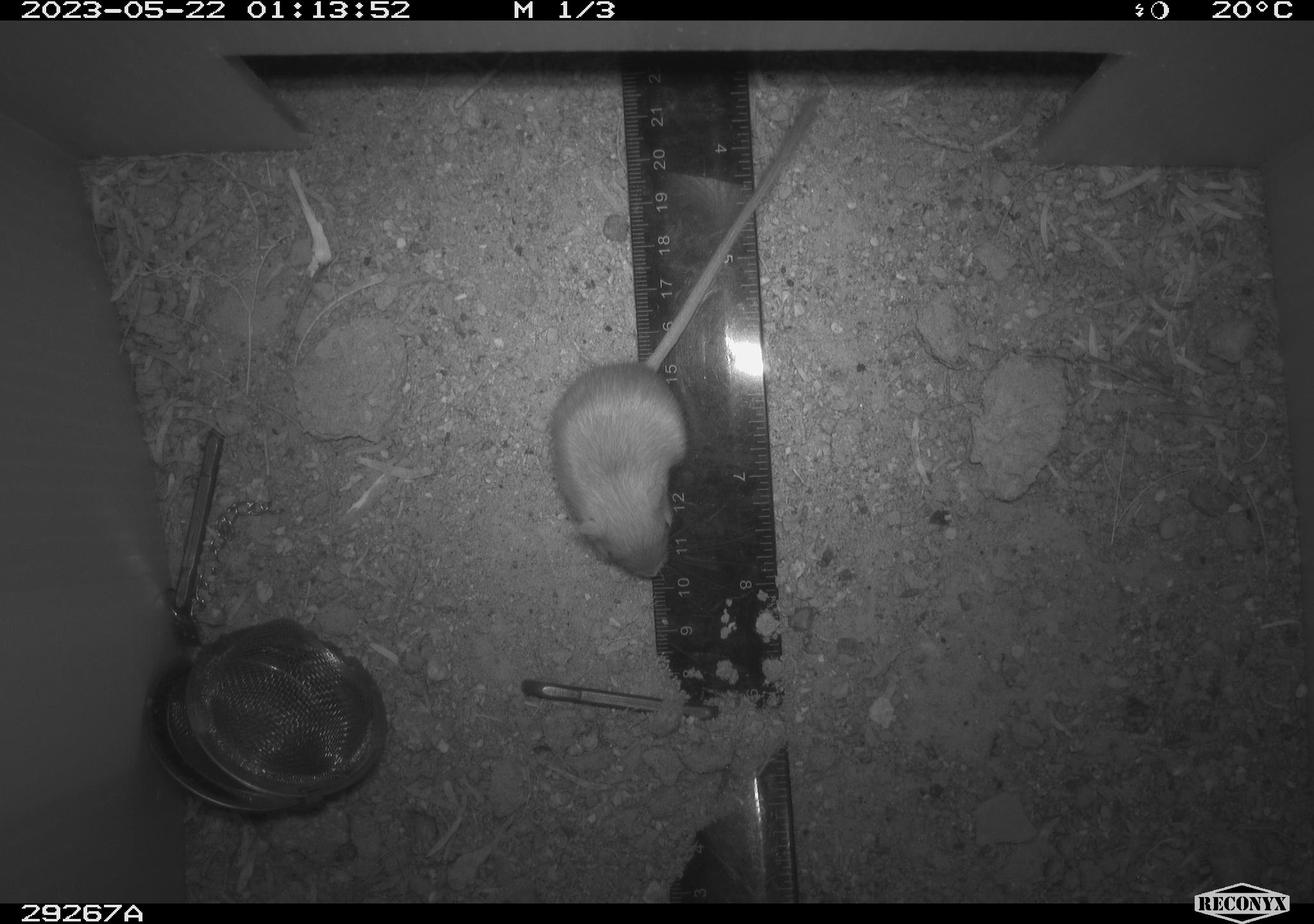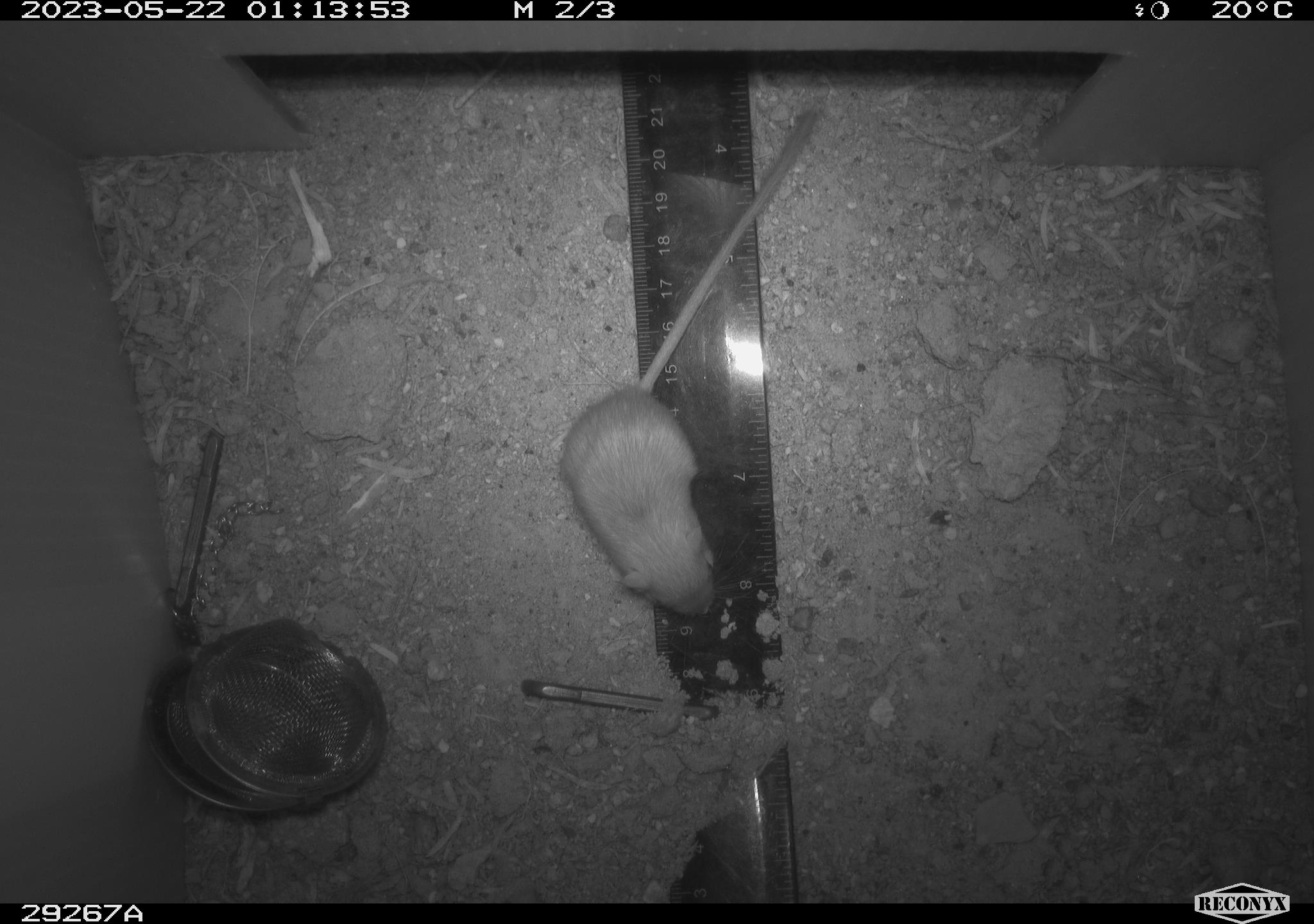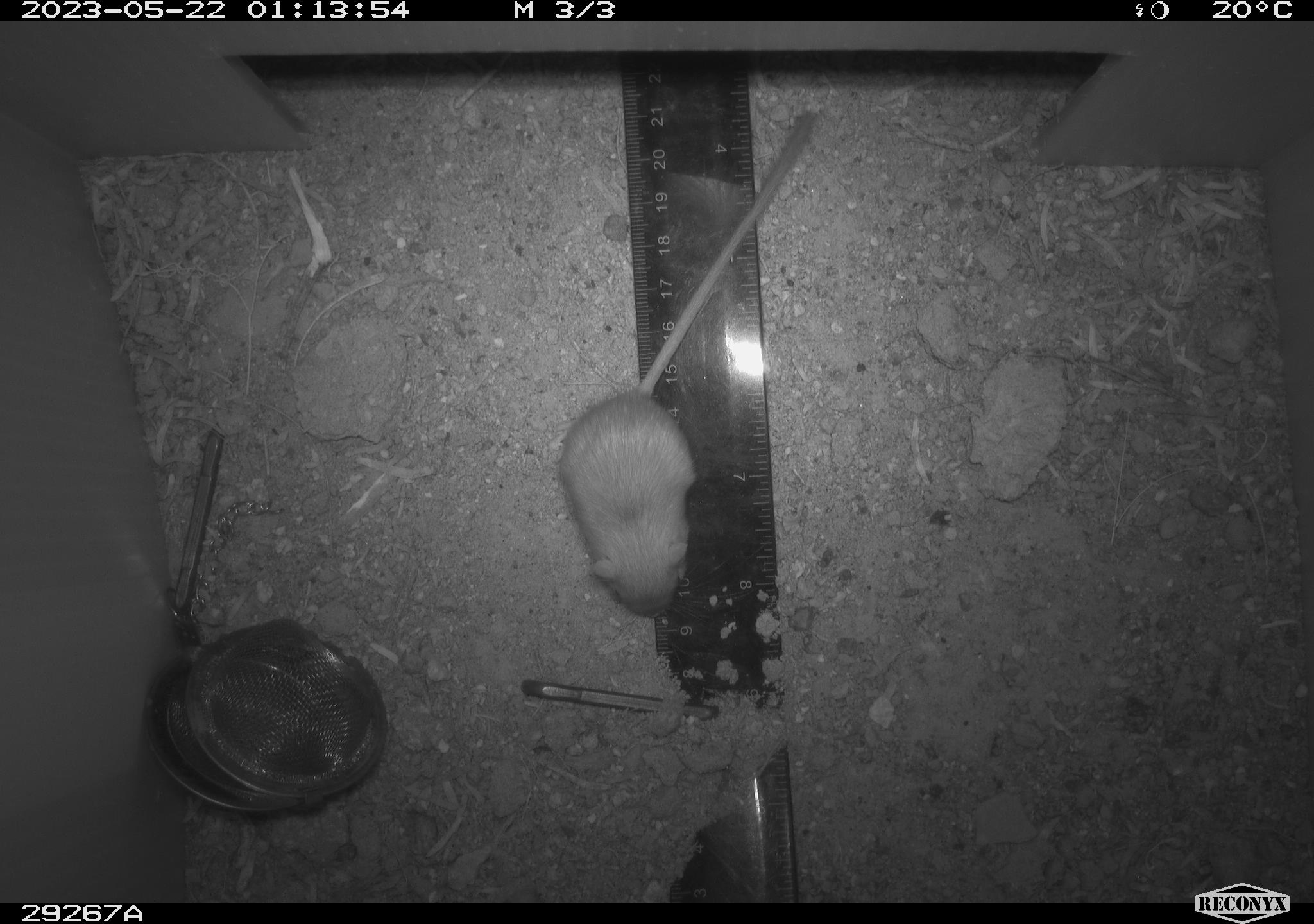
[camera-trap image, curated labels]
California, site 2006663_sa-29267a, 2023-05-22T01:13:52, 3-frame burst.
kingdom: Animalia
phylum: Chordata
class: Mammalia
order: Rodentia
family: Heteromyidae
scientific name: Heteromyidae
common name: kangaroo rats and pocket mice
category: heteromyidae family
Heteromyidae family (kangaroo rats and pocket mice) (Heteromyidae).